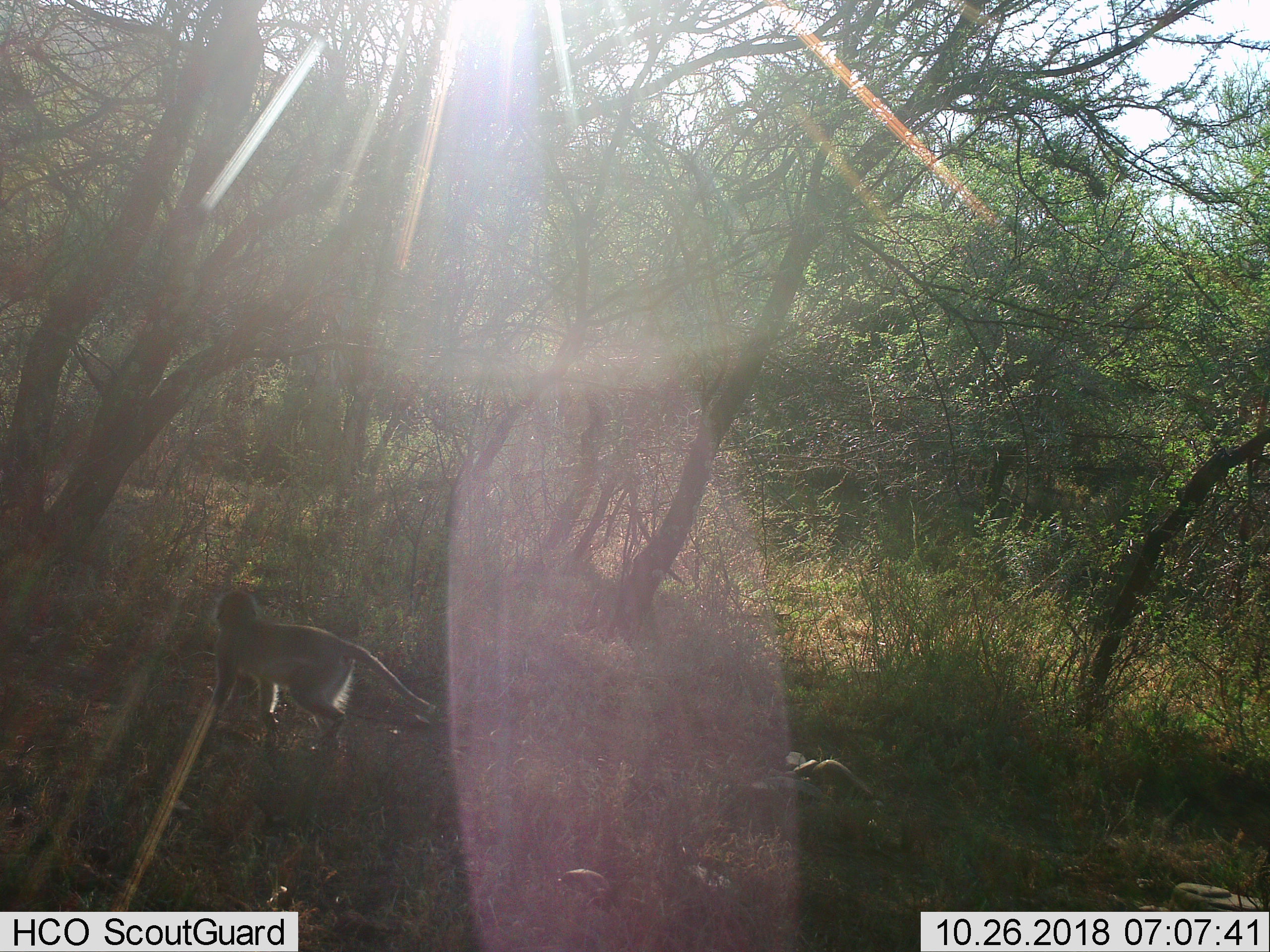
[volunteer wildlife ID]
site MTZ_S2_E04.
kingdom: Animalia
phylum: Chordata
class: Mammalia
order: Primates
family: Cercopithecidae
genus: Chlorocebus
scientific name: Chlorocebus pygerythrus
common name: vervet monkey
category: monkeyvervet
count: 1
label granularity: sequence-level